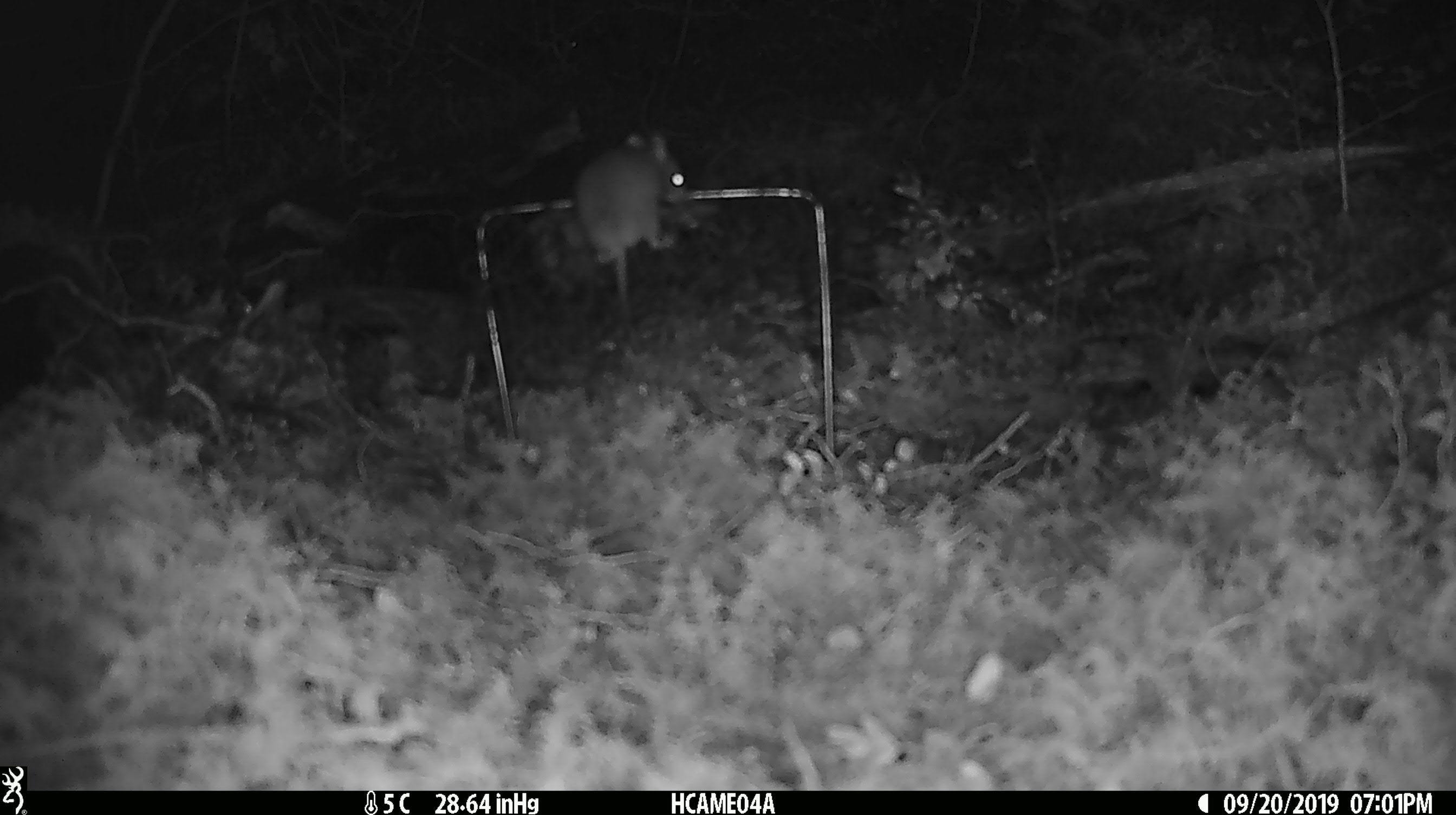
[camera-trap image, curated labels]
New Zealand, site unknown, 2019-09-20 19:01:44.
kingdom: Animalia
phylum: Chordata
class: Mammalia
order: Rodentia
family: Muridae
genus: Mus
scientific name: Mus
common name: mouse